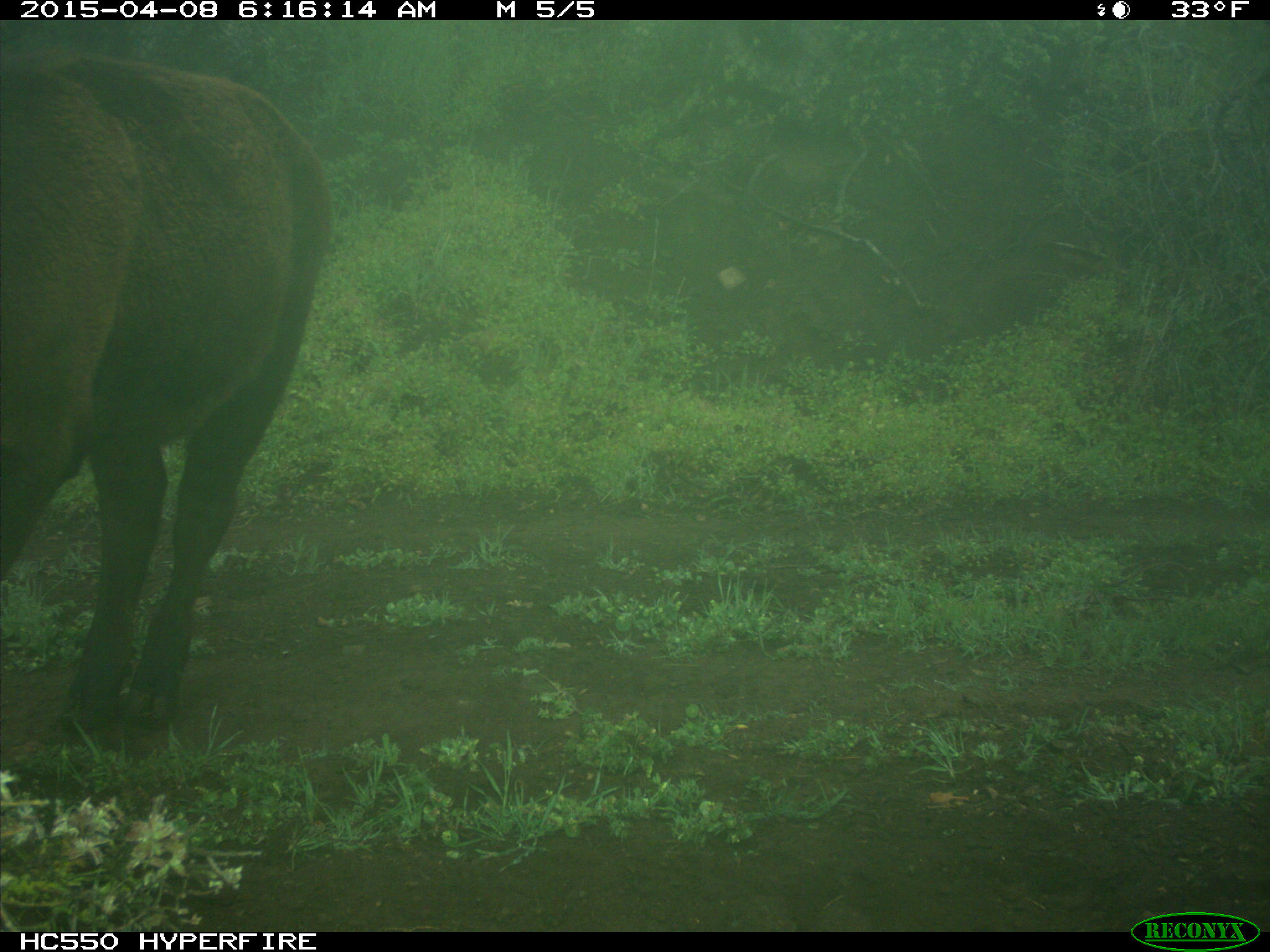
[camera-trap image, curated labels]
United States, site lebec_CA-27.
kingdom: Animalia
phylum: Chordata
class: Mammalia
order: Artiodactyla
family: Bovidae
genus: Bos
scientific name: Bos taurus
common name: domestic cow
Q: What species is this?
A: Bos taurus (domestic cow).